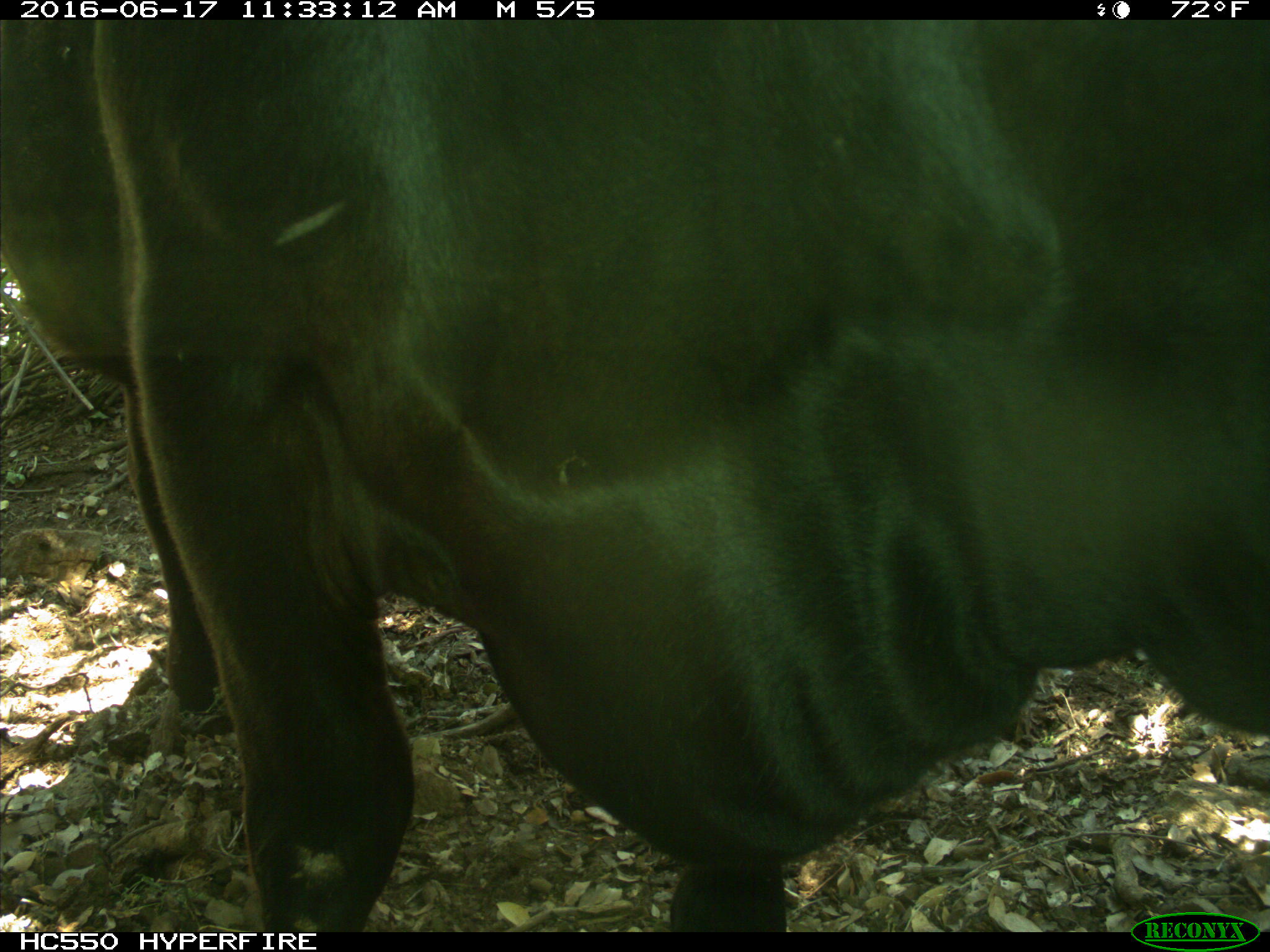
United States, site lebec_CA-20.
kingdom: Animalia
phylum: Chordata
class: Mammalia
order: Artiodactyla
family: Bovidae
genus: Bos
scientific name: Bos taurus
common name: domestic cow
Bos taurus (domestic cow).